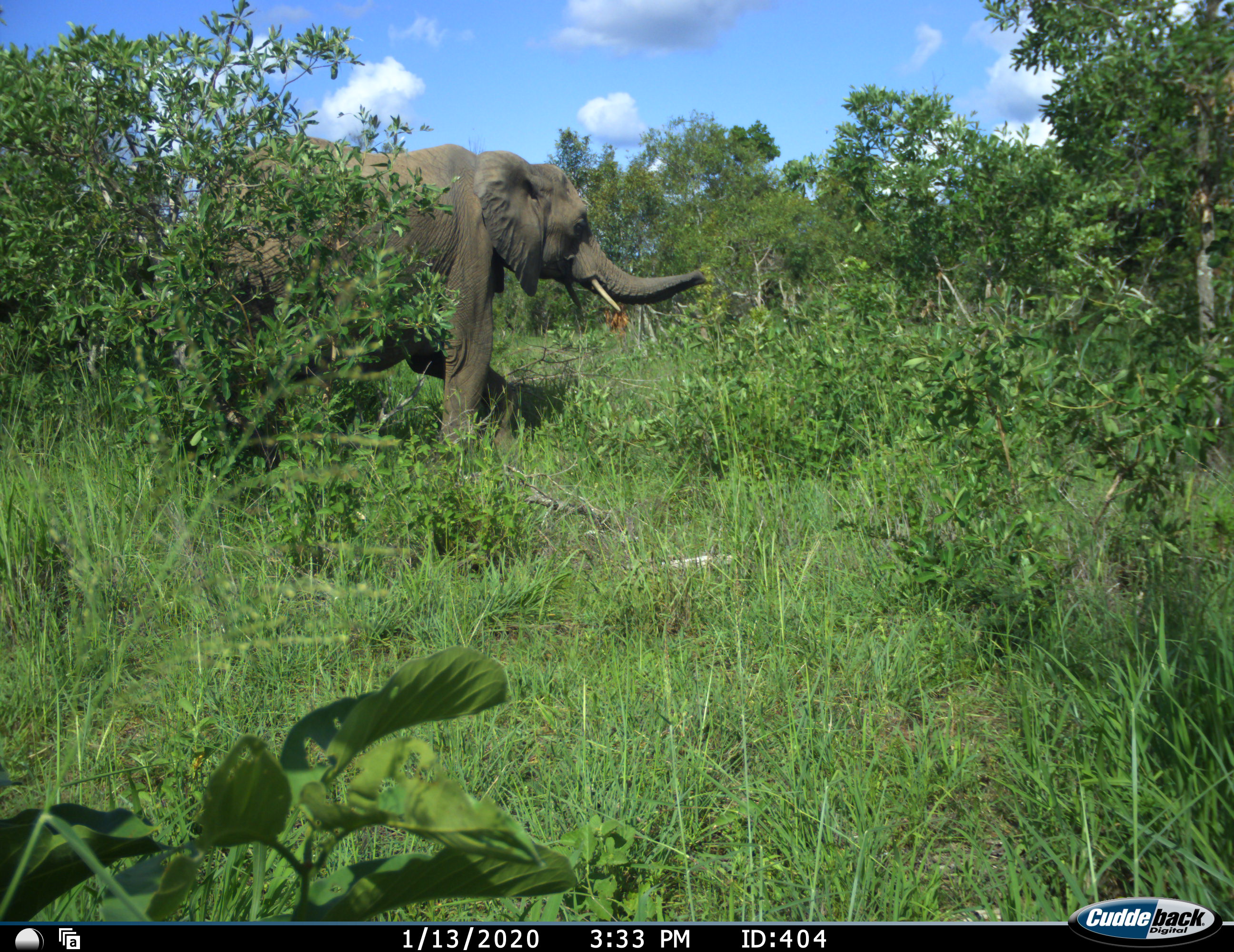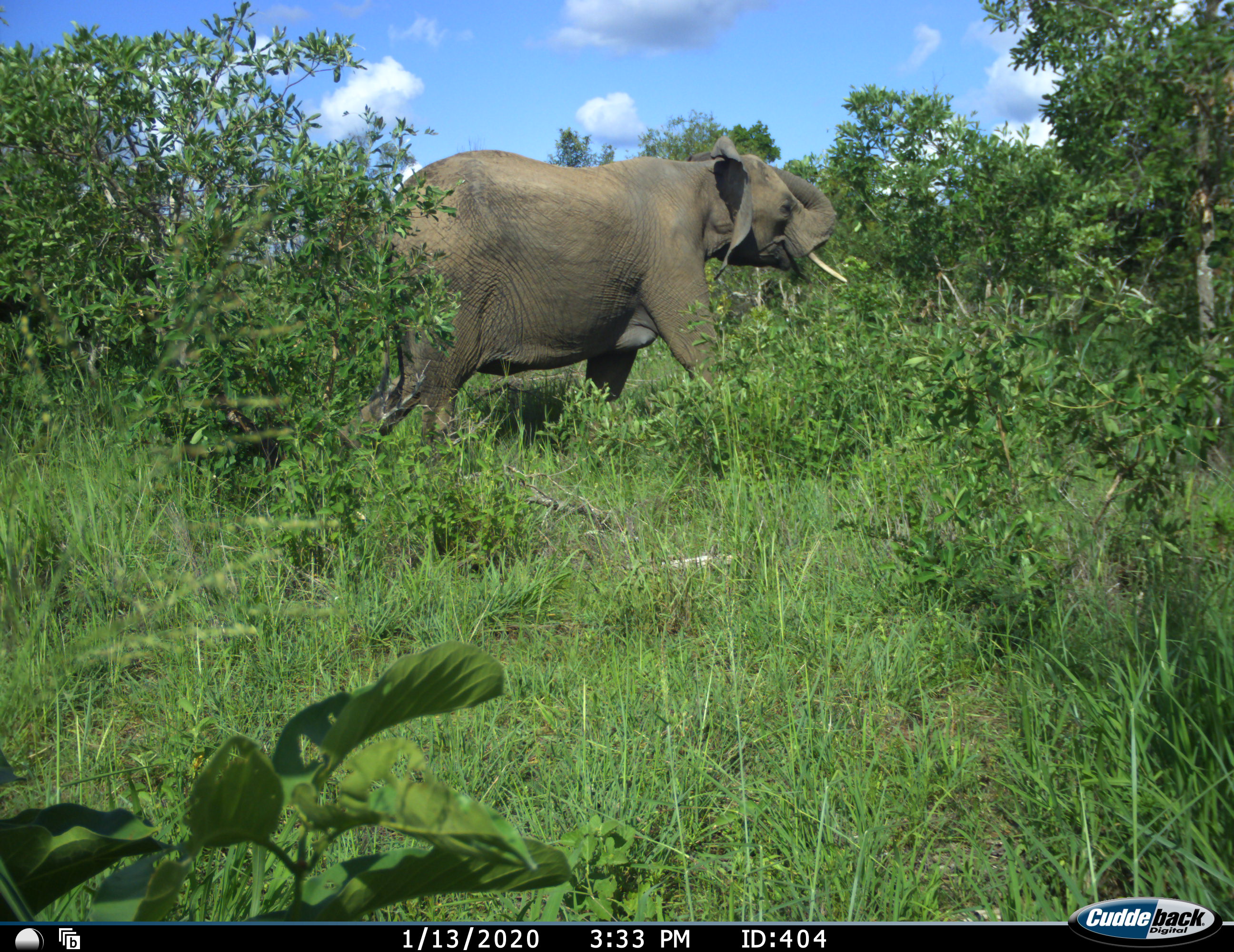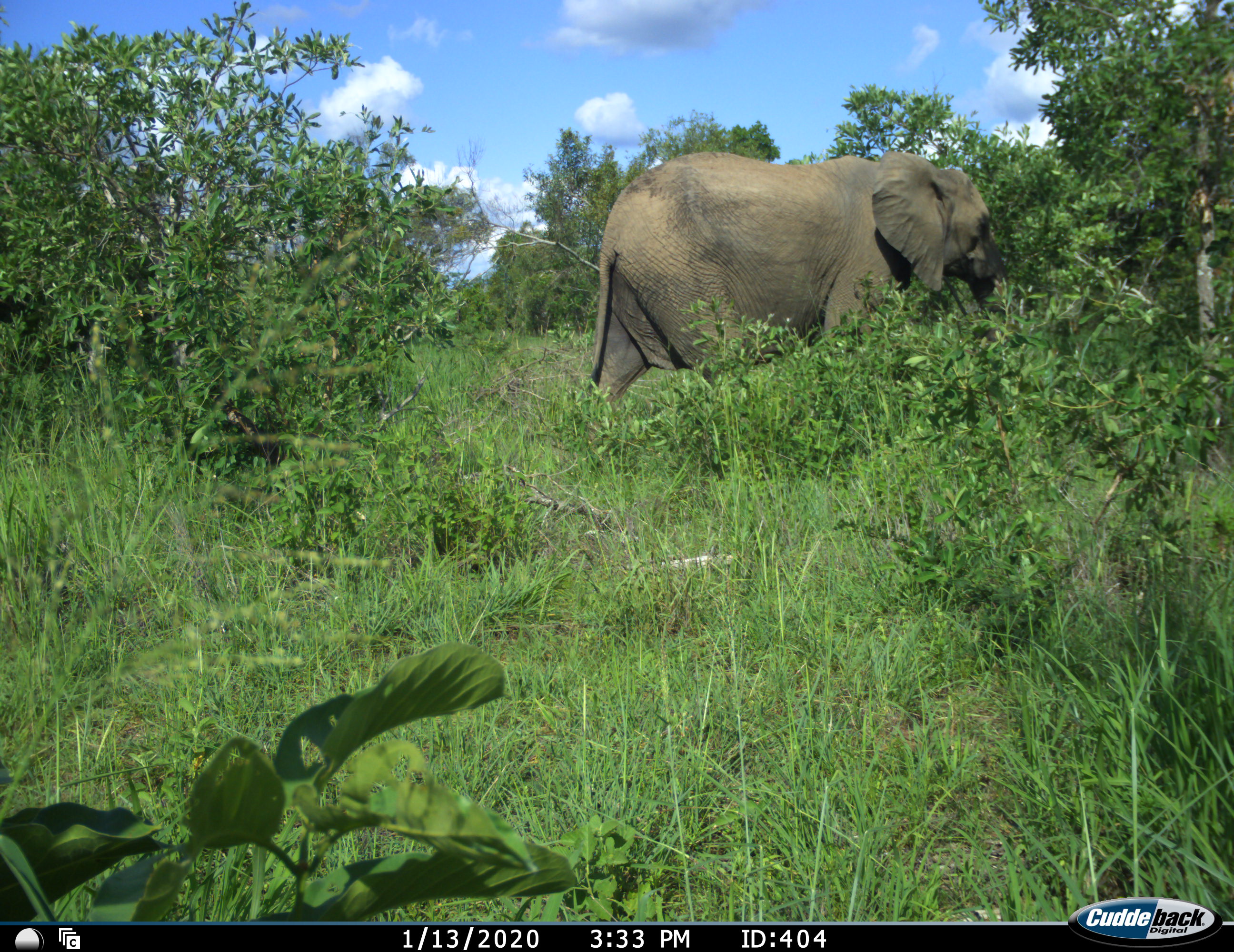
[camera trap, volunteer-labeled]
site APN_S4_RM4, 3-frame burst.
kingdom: Animalia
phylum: Chordata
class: Mammalia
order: Proboscidea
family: Elephantidae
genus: Loxodonta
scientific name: Loxodonta africana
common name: african bush elephant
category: elephant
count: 1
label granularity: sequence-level